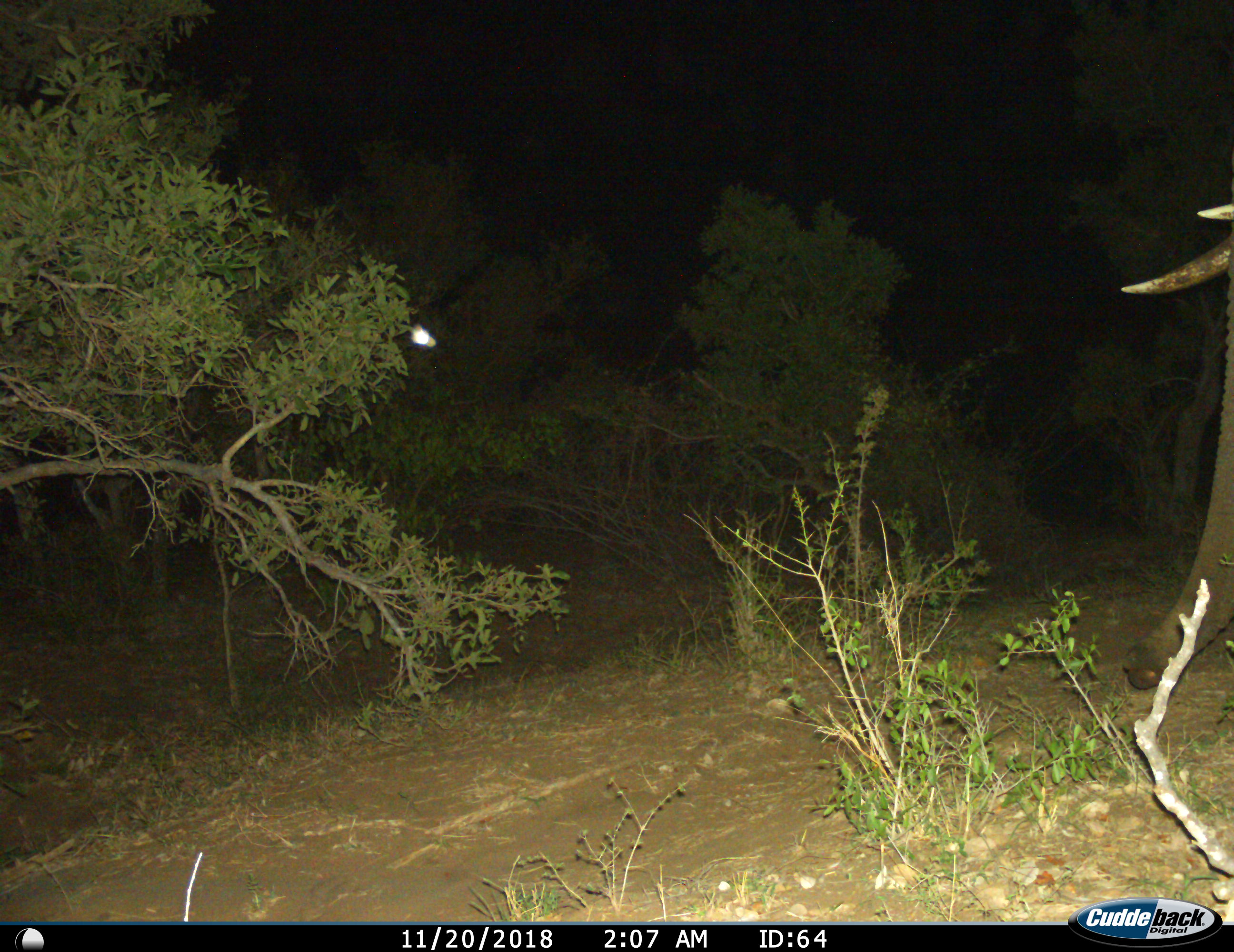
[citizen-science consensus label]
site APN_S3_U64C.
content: unidentified animal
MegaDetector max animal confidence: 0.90